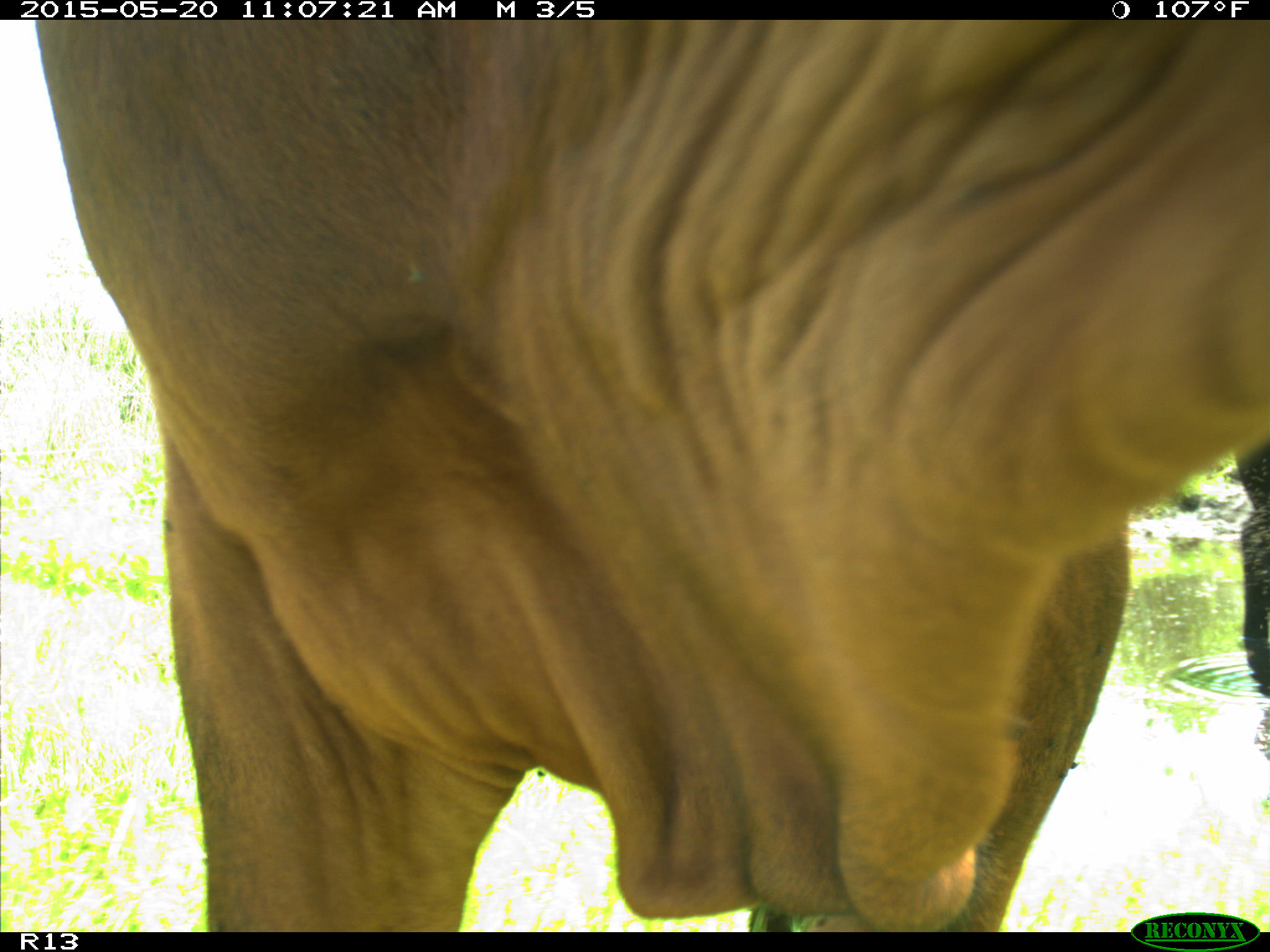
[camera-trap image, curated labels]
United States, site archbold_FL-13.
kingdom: Animalia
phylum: Chordata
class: Mammalia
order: Artiodactyla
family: Bovidae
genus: Bos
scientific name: Bos taurus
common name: domestic cow